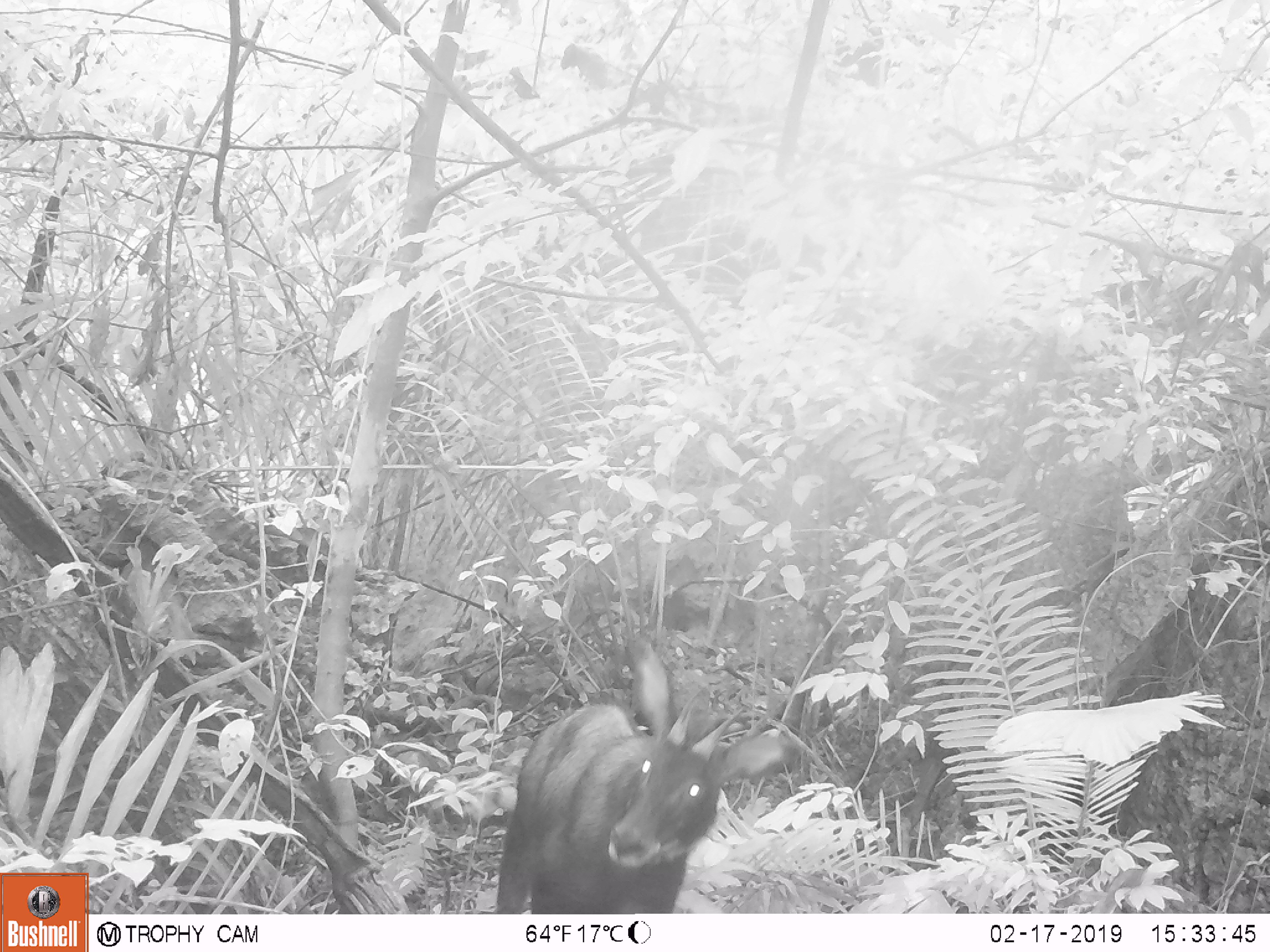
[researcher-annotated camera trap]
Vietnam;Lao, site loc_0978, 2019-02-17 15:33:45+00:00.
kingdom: Animalia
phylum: Chordata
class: Mammalia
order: Artiodactyla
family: Bovidae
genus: Capricornis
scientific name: Capricornis sumatraensis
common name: chinese serow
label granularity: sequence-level